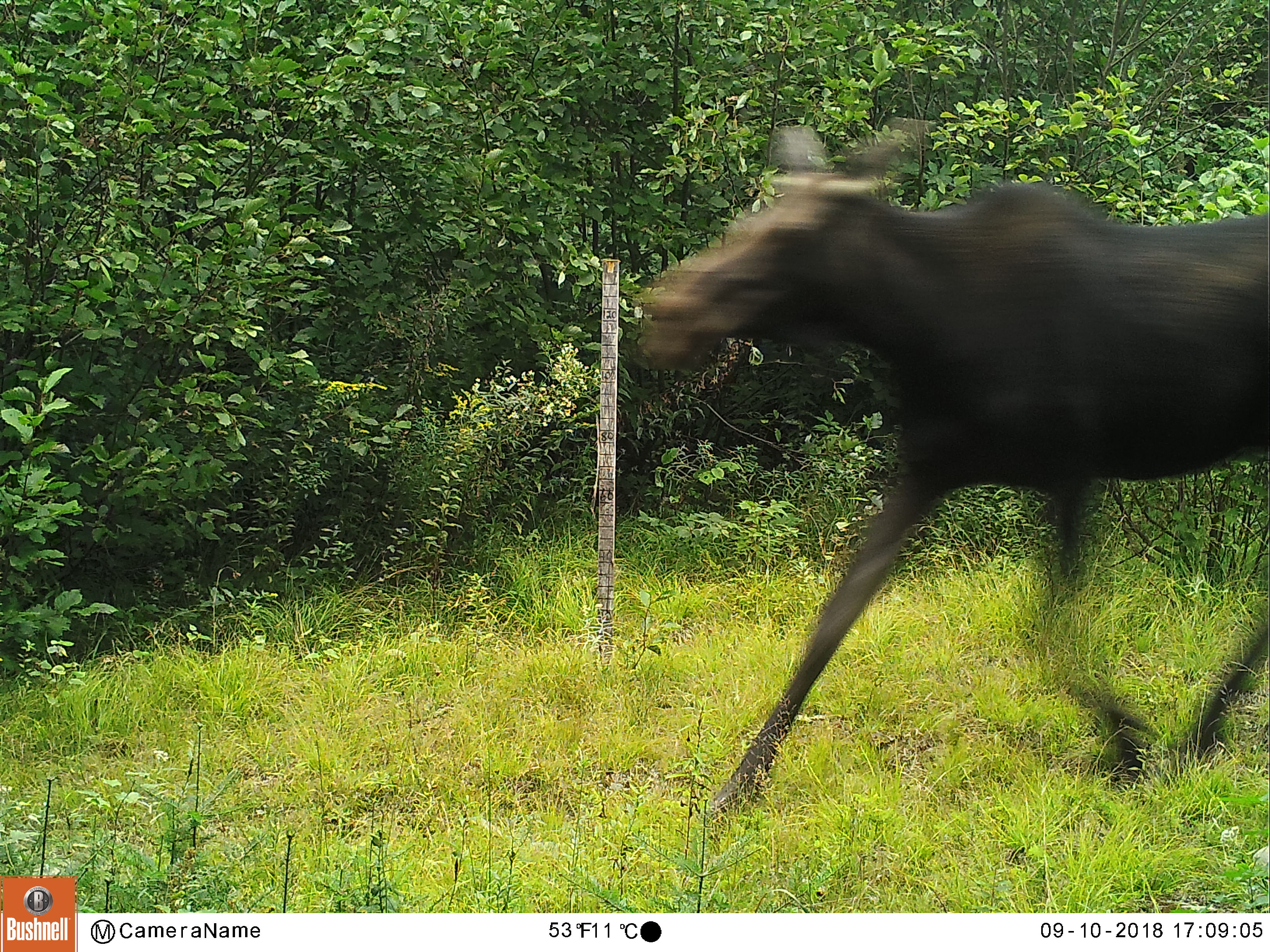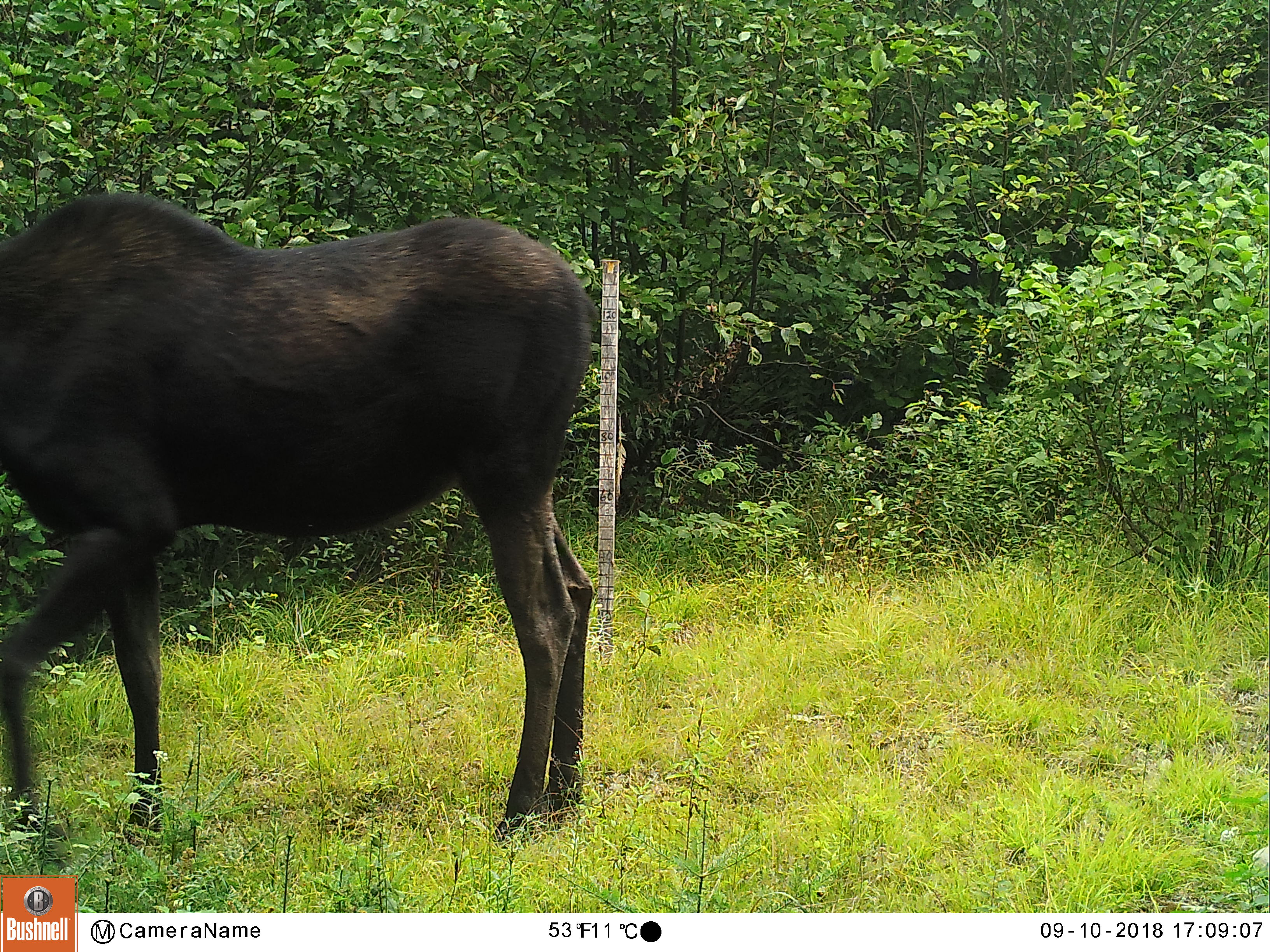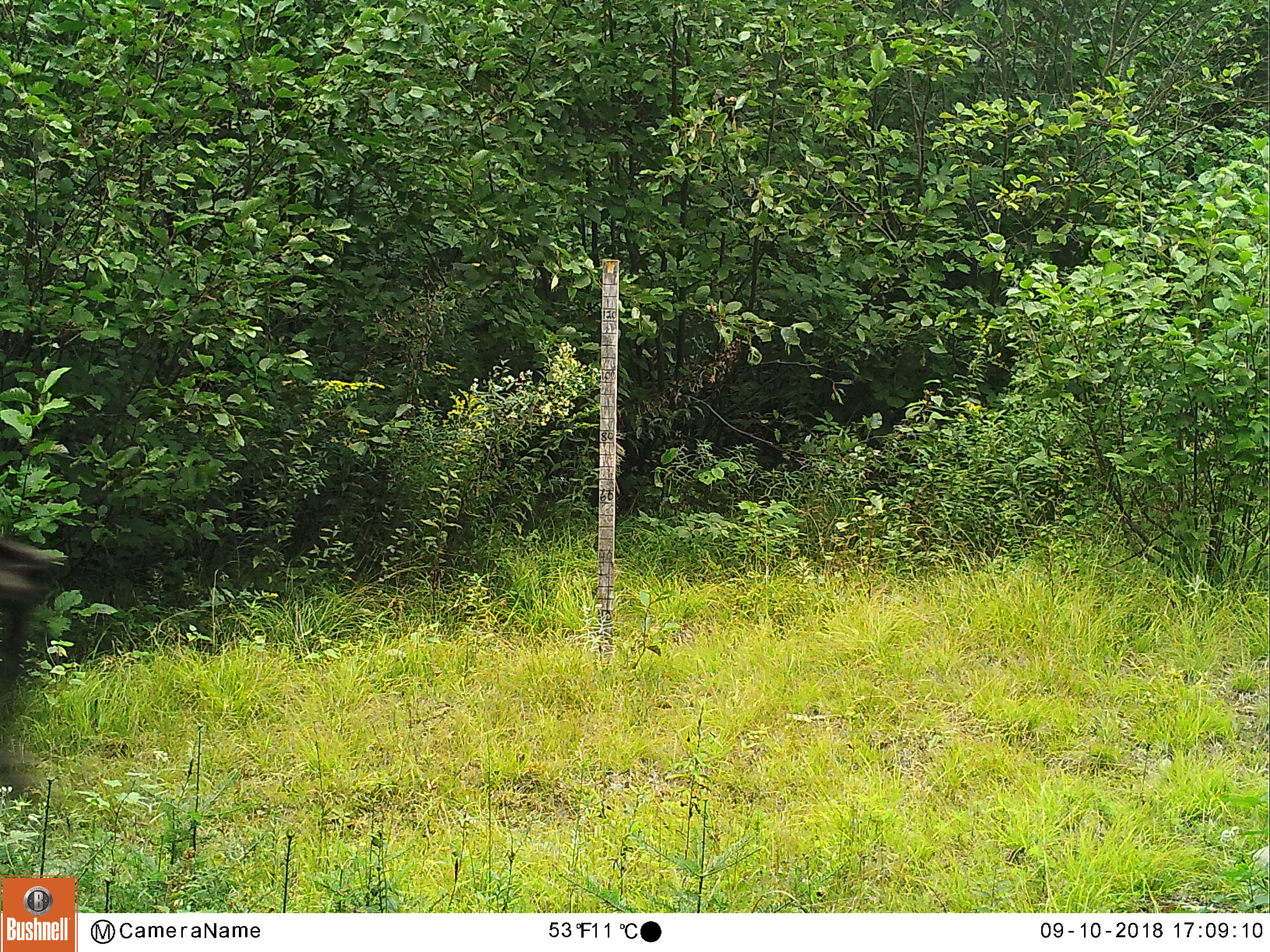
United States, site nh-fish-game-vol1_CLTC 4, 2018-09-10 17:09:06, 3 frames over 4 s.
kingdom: Animalia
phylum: Chordata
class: Mammalia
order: Artiodactyla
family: Cervidae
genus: Alces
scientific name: Alces alces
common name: moose